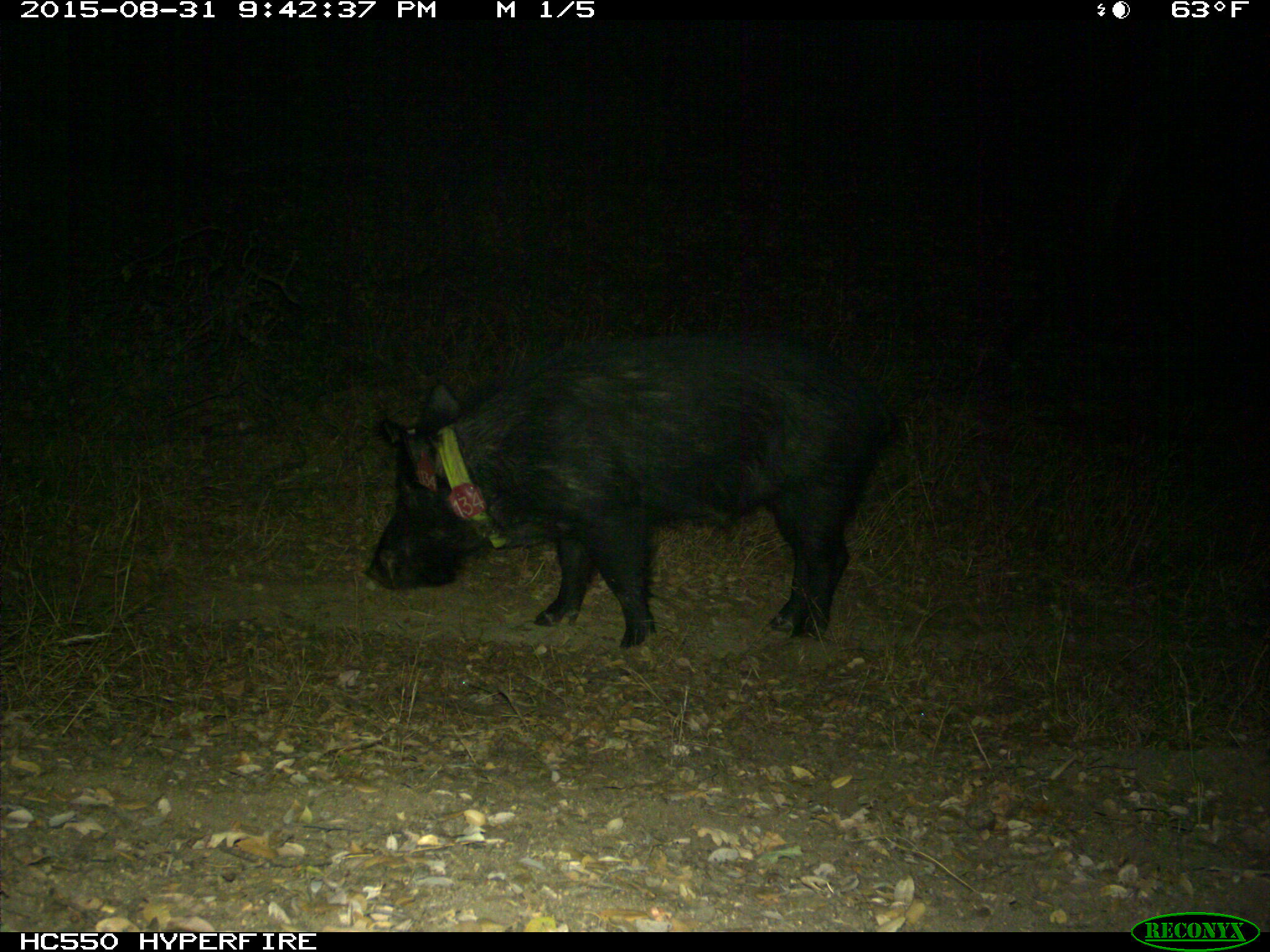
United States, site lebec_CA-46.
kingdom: Animalia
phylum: Chordata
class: Mammalia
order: Artiodactyla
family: Suidae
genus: Sus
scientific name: Sus scrofa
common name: wild boar